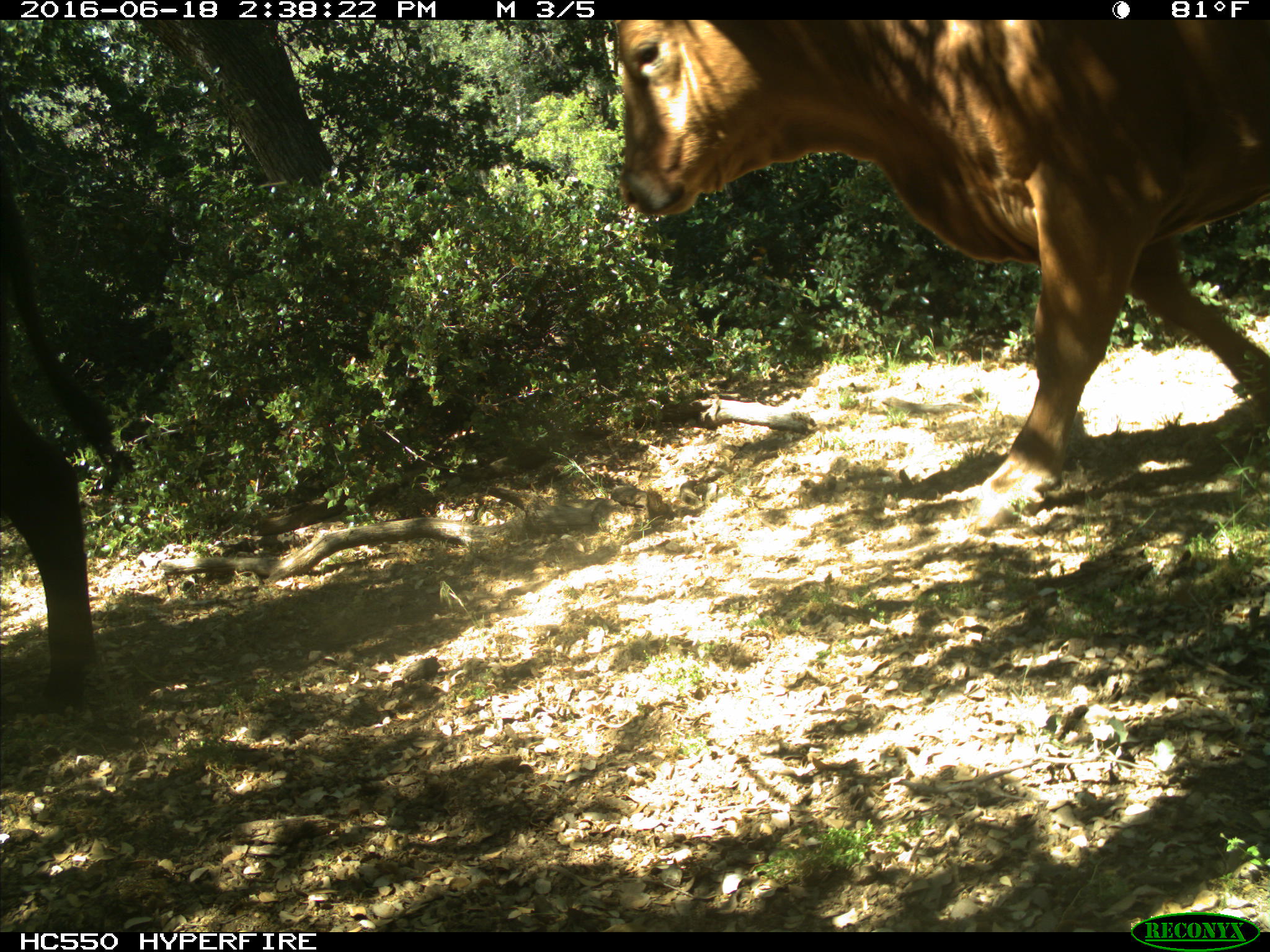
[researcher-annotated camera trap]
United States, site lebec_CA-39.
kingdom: Animalia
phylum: Chordata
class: Mammalia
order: Artiodactyla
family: Bovidae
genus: Bos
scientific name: Bos taurus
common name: domestic cow